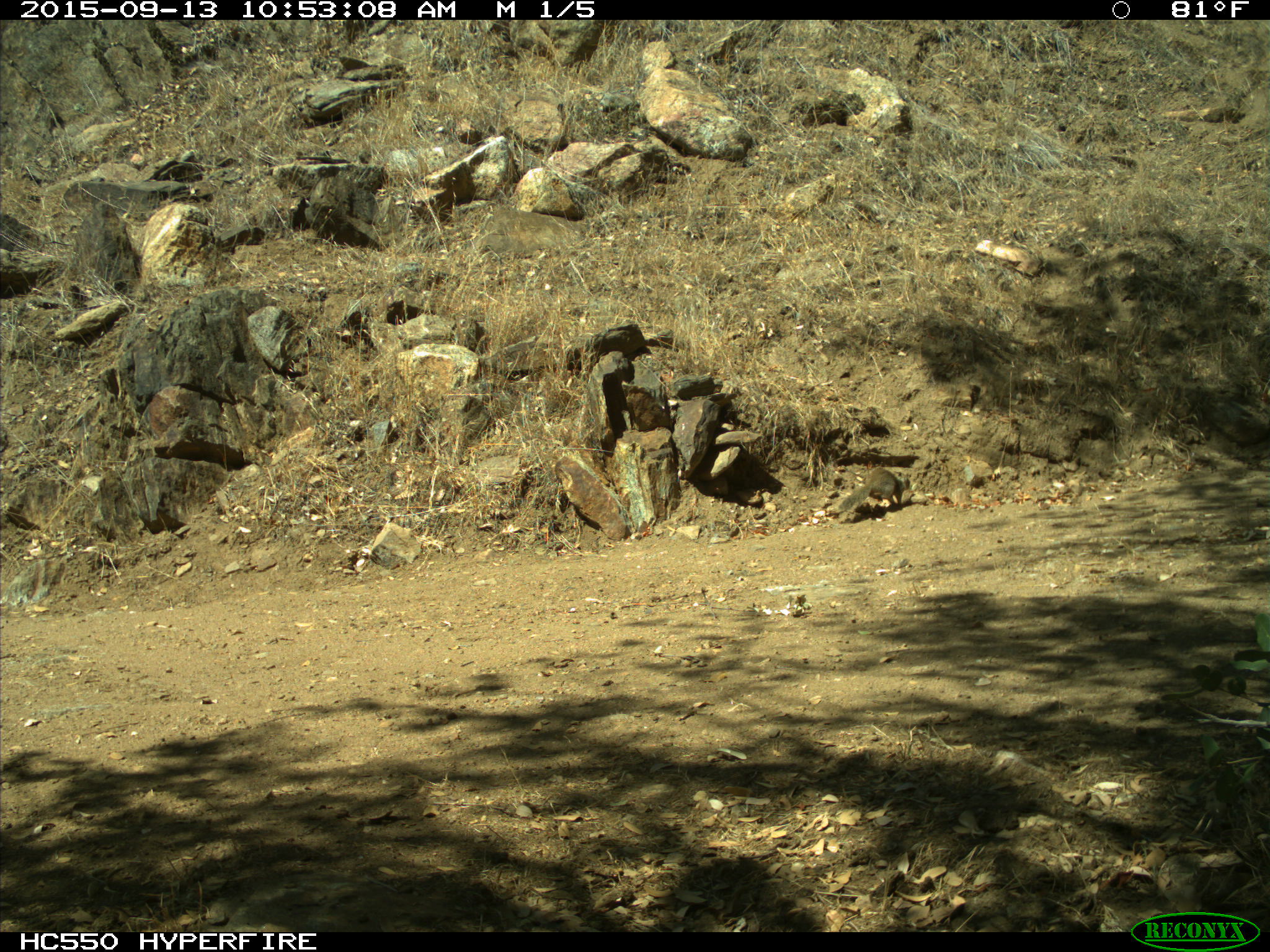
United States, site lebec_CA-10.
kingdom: Animalia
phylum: Chordata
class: Mammalia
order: Rodentia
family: Sciuridae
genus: Otospermophilus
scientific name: Otospermophilus beecheyi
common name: california ground squirrel